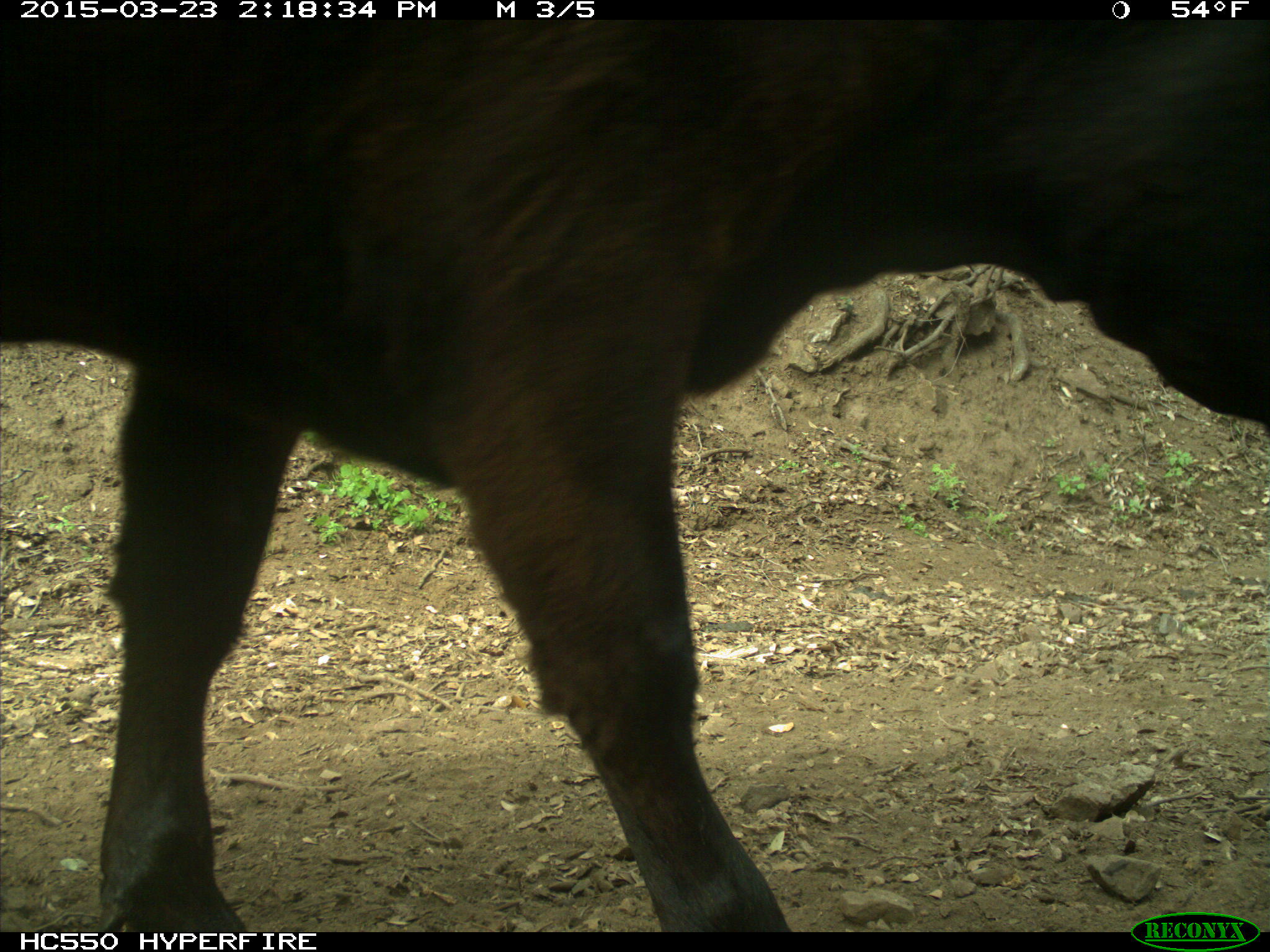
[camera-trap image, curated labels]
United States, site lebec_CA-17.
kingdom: Animalia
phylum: Chordata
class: Mammalia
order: Artiodactyla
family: Bovidae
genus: Bos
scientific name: Bos taurus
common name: domestic cow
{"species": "Bos taurus (domestic cow)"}